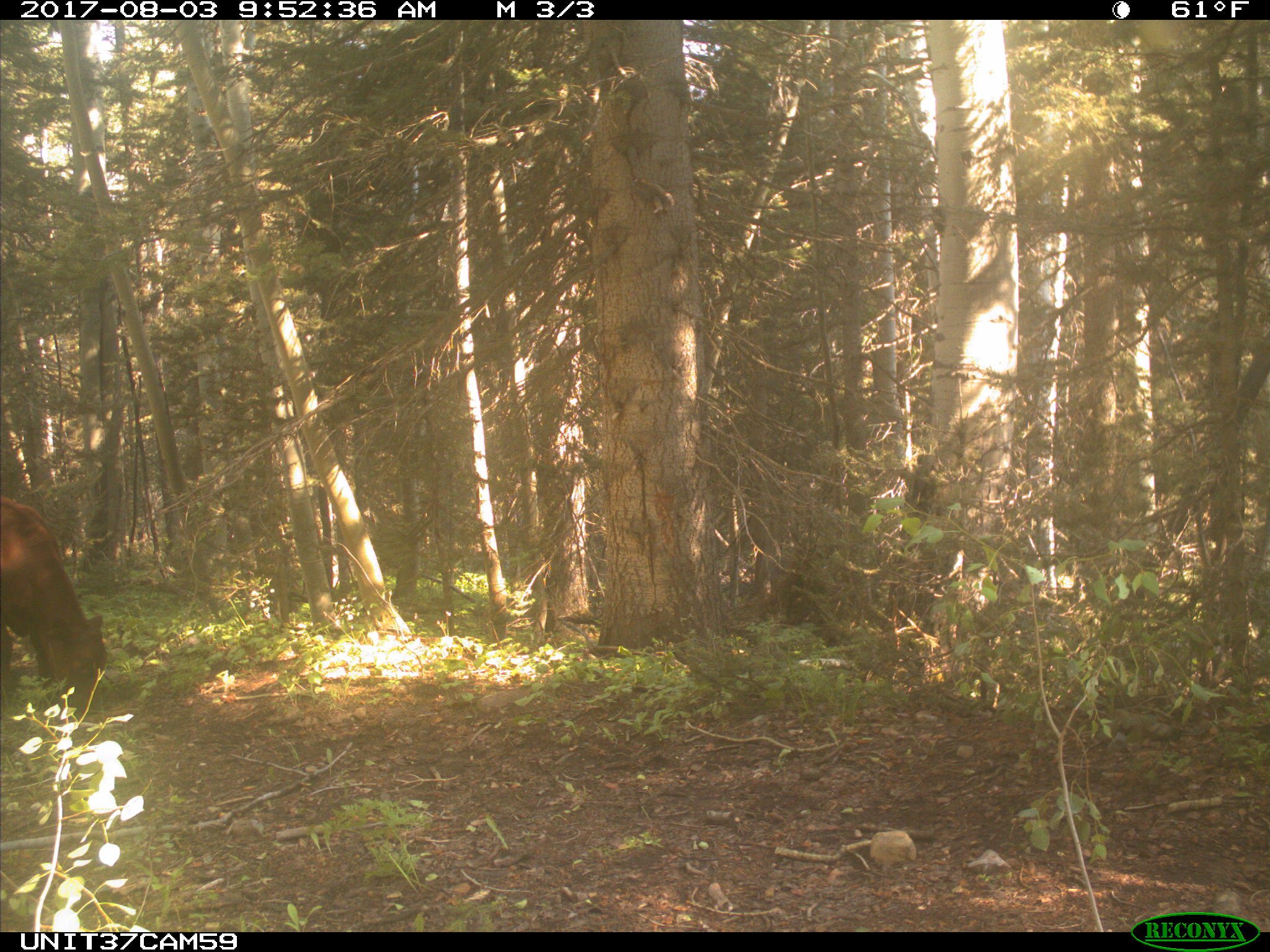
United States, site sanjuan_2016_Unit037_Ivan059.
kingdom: Animalia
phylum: Chordata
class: Mammalia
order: Artiodactyla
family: Bovidae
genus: Bos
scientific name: Bos taurus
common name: domestic cow